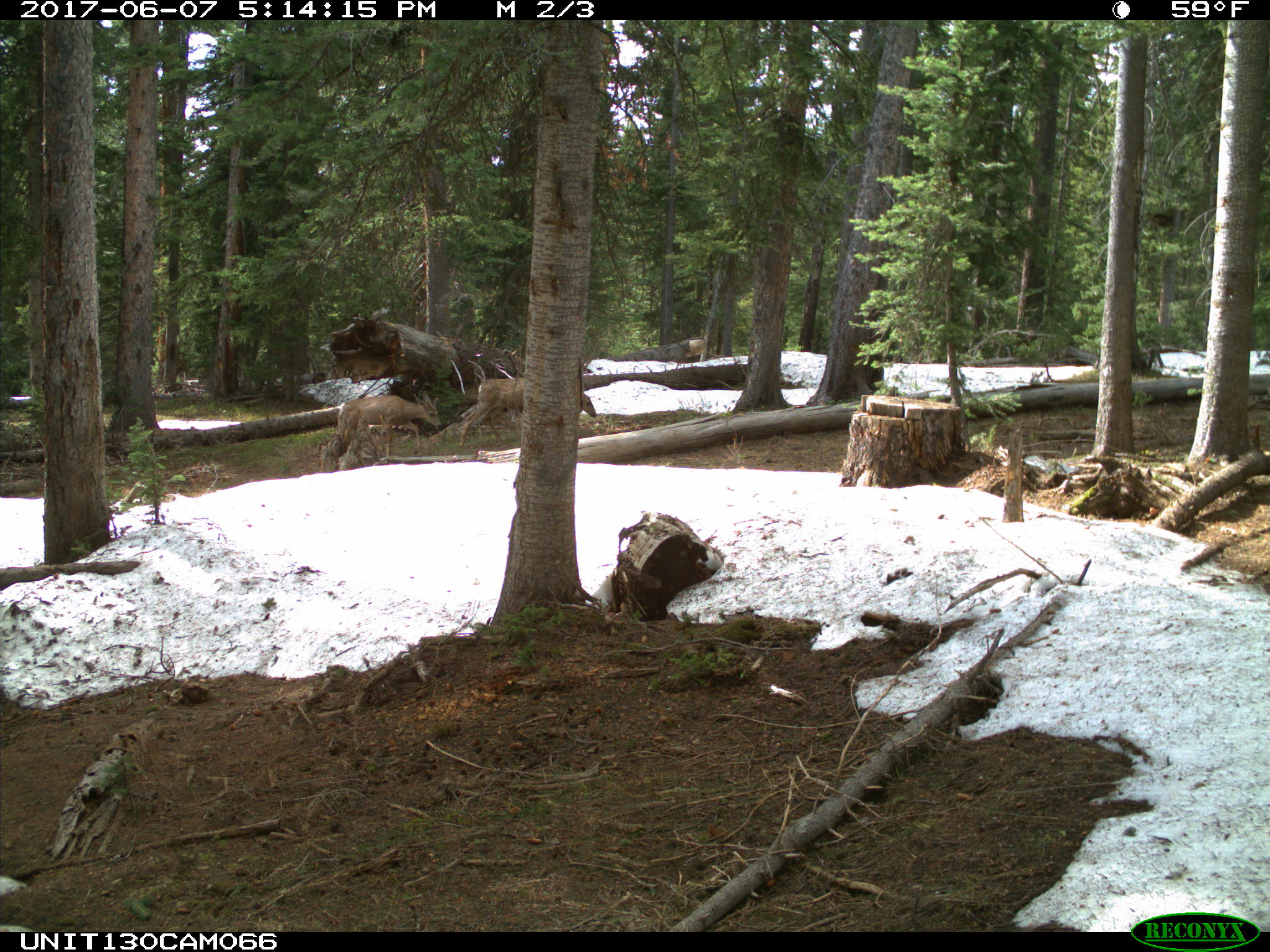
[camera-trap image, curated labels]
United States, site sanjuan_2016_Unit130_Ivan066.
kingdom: Animalia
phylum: Chordata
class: Mammalia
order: Artiodactyla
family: Cervidae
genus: Odocoileus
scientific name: Odocoileus hemionus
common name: mule deer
Odocoileus hemionus (mule deer).